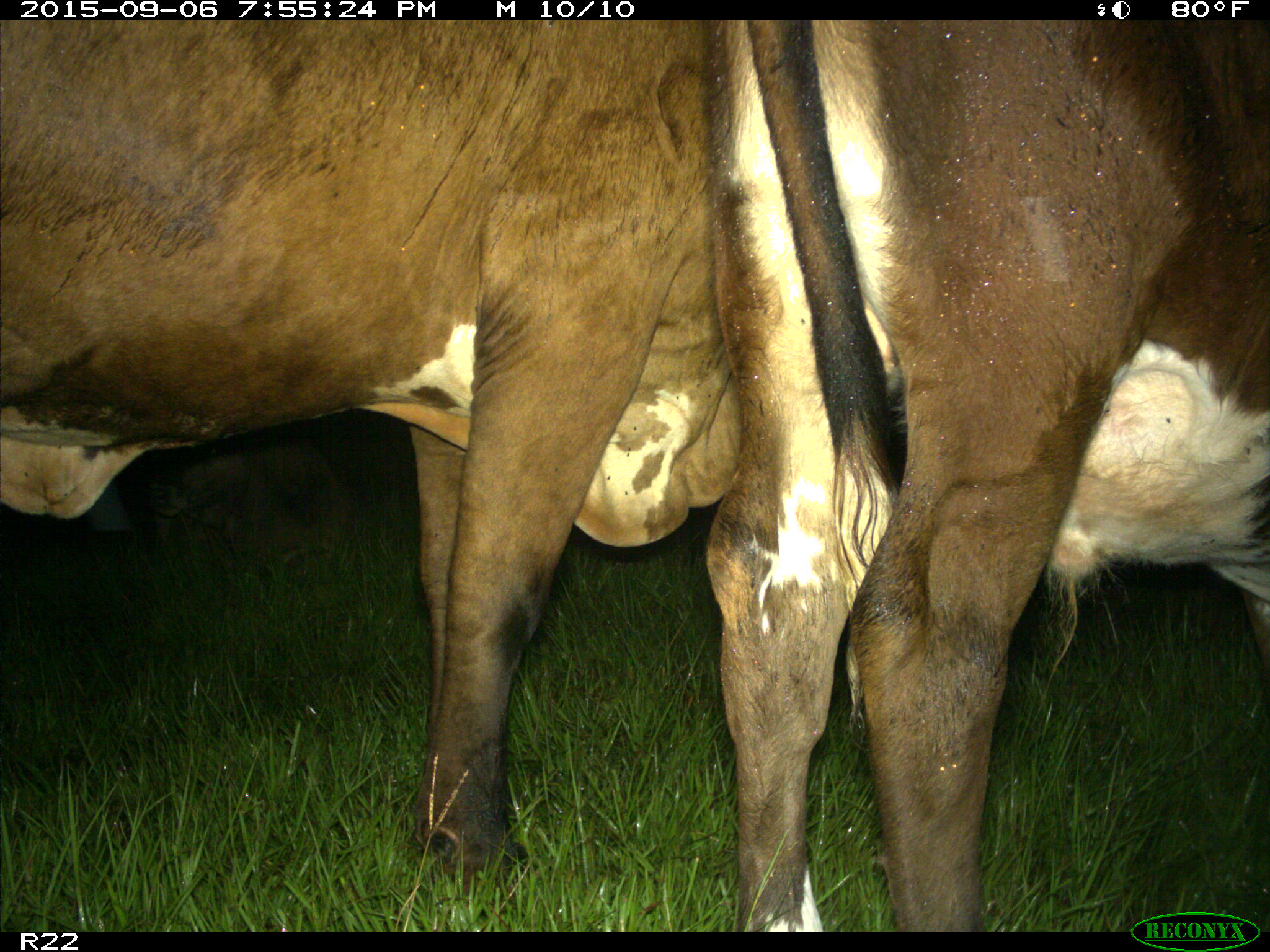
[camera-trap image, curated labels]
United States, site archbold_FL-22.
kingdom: Animalia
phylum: Chordata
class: Mammalia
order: Artiodactyla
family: Bovidae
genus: Bos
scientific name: Bos taurus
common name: domestic cow